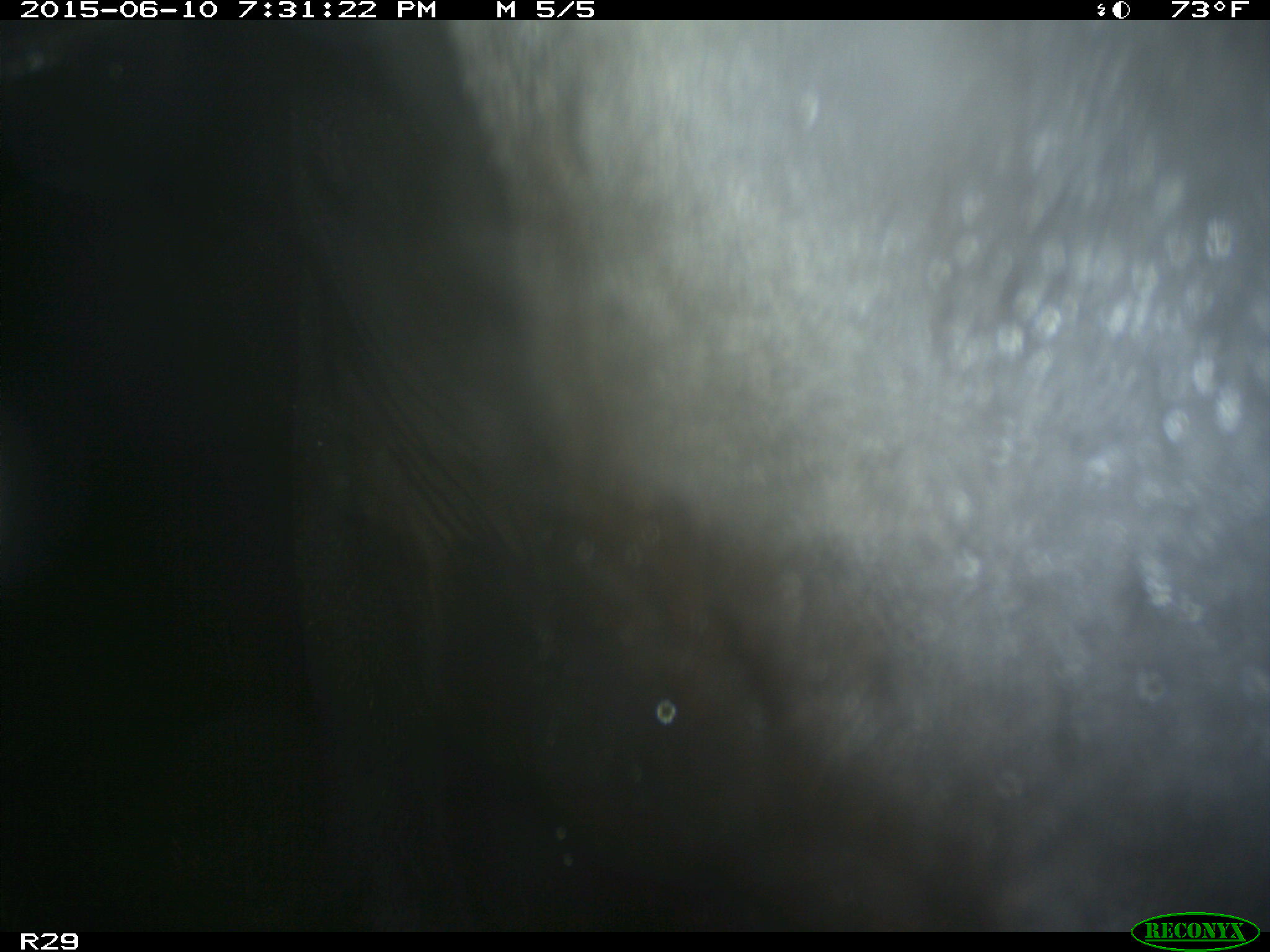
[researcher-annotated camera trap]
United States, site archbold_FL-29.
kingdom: Animalia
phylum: Chordata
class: Mammalia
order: Artiodactyla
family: Bovidae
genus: Bos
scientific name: Bos taurus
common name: domestic cow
Bos taurus (domestic cow).